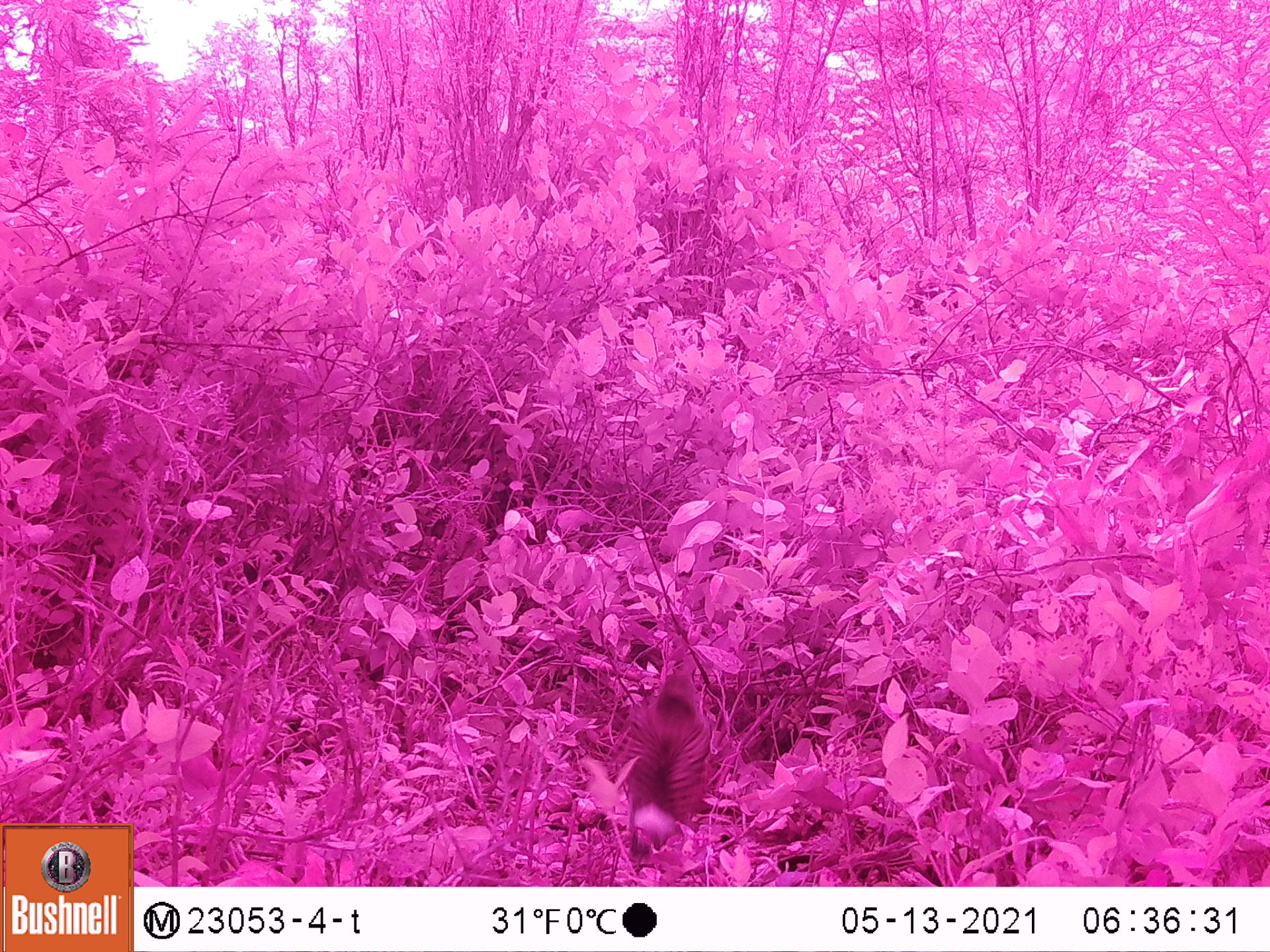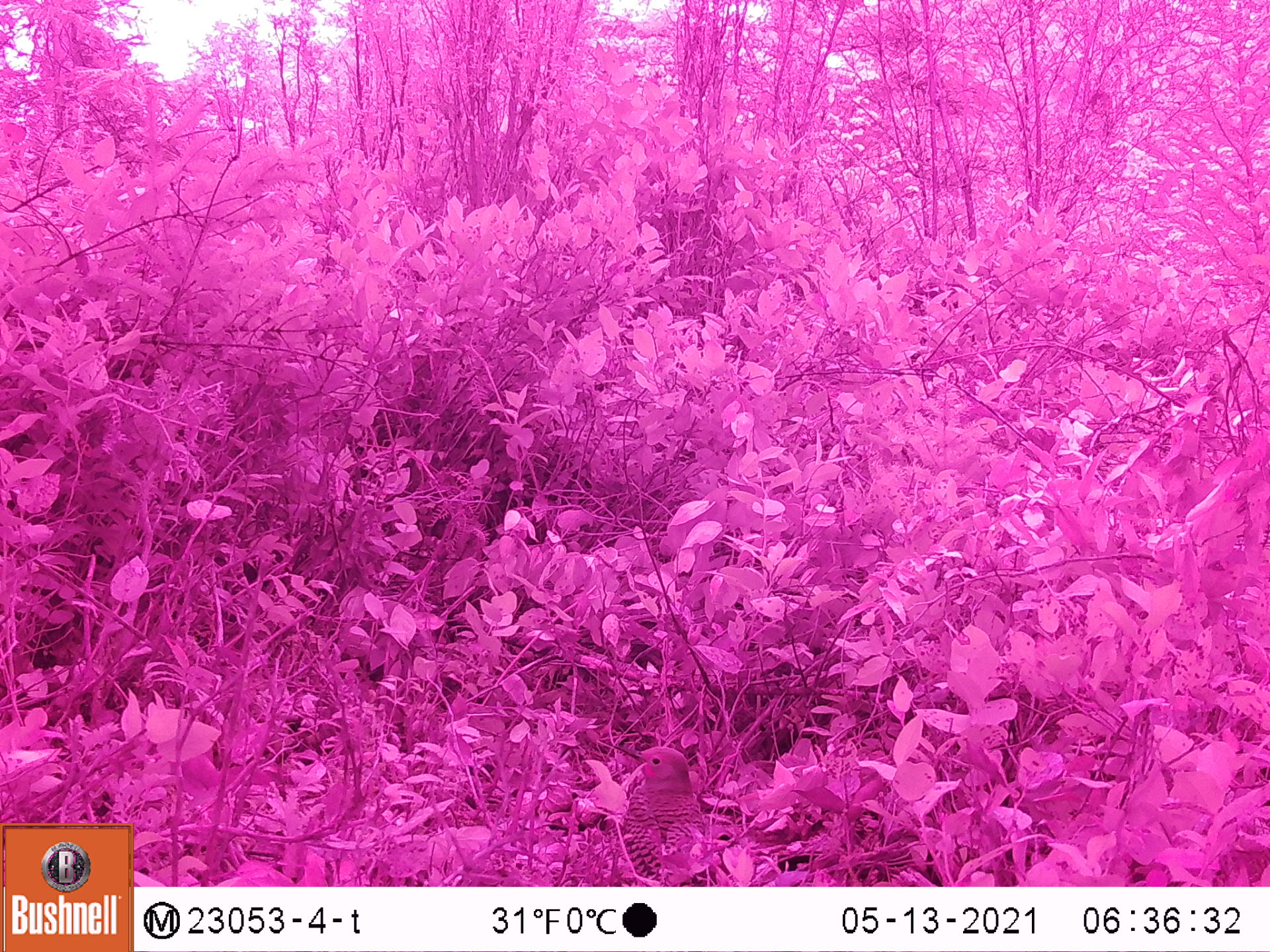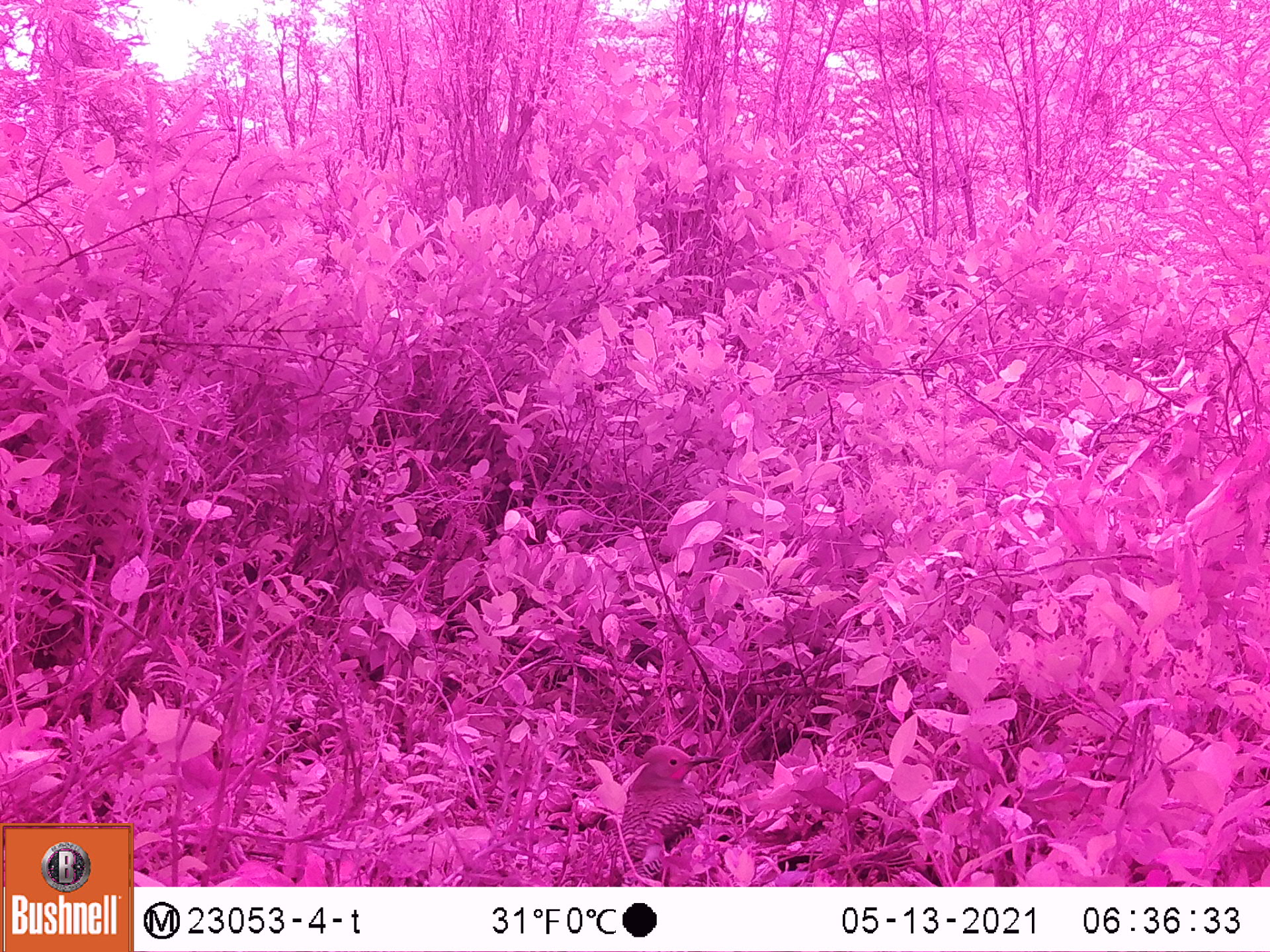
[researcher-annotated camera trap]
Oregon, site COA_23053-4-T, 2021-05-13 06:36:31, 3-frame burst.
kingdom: Animalia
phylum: Chordata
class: Aves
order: Piciformes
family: Picidae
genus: Colaptes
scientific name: Colaptes auratus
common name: northern flicker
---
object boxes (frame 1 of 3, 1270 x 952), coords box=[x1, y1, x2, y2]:
northern flicker: box=[586, 642, 731, 864]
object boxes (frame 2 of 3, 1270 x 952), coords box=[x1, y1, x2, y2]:
northern flicker: box=[601, 735, 717, 883]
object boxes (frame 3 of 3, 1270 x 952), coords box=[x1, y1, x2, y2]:
northern flicker: box=[603, 745, 722, 881]